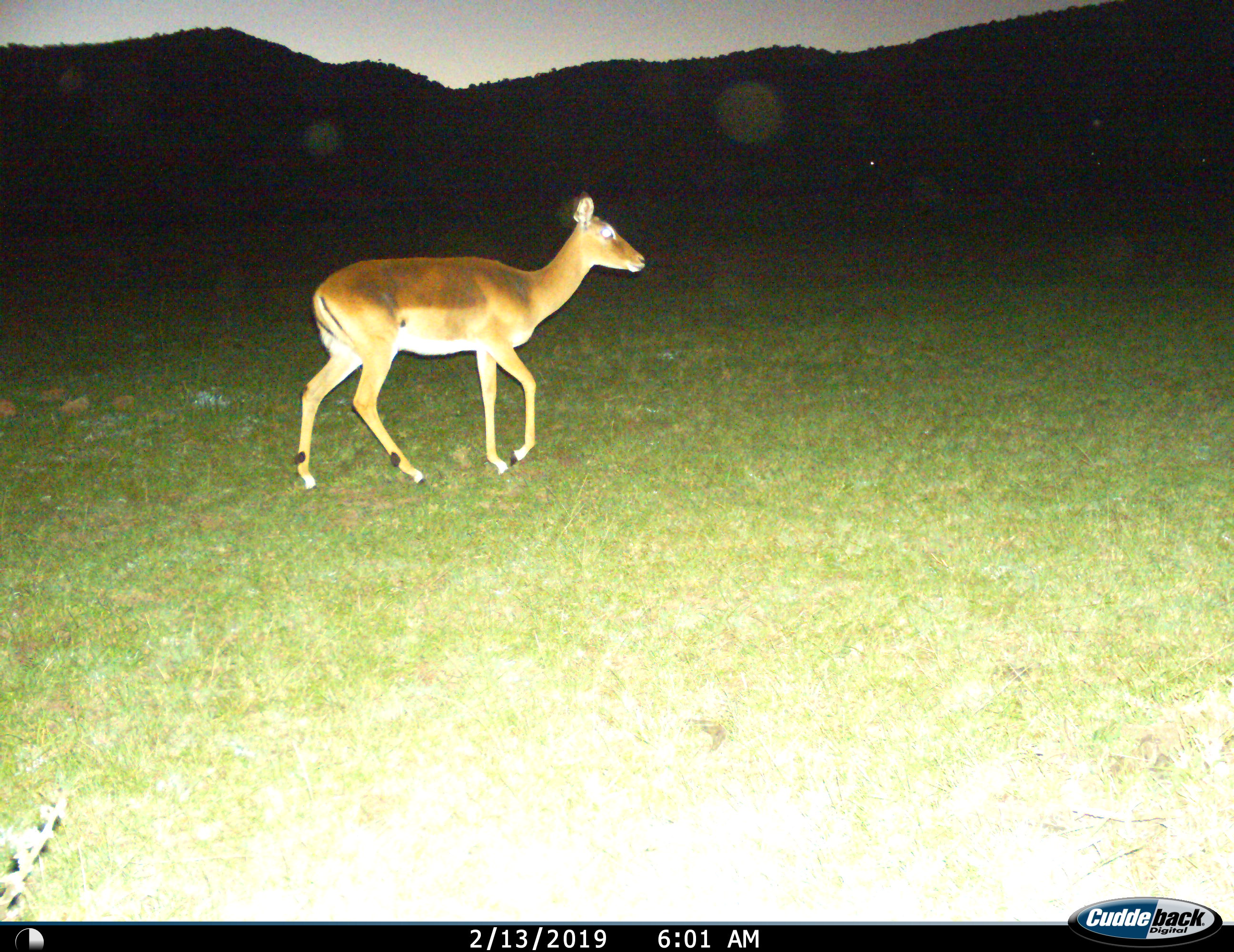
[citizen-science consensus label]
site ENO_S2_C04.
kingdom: Animalia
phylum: Chordata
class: Mammalia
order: Artiodactyla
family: Bovidae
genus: Aepyceros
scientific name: Aepyceros melampus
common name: impala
Impala (Aepyceros melampus), count 1. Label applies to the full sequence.